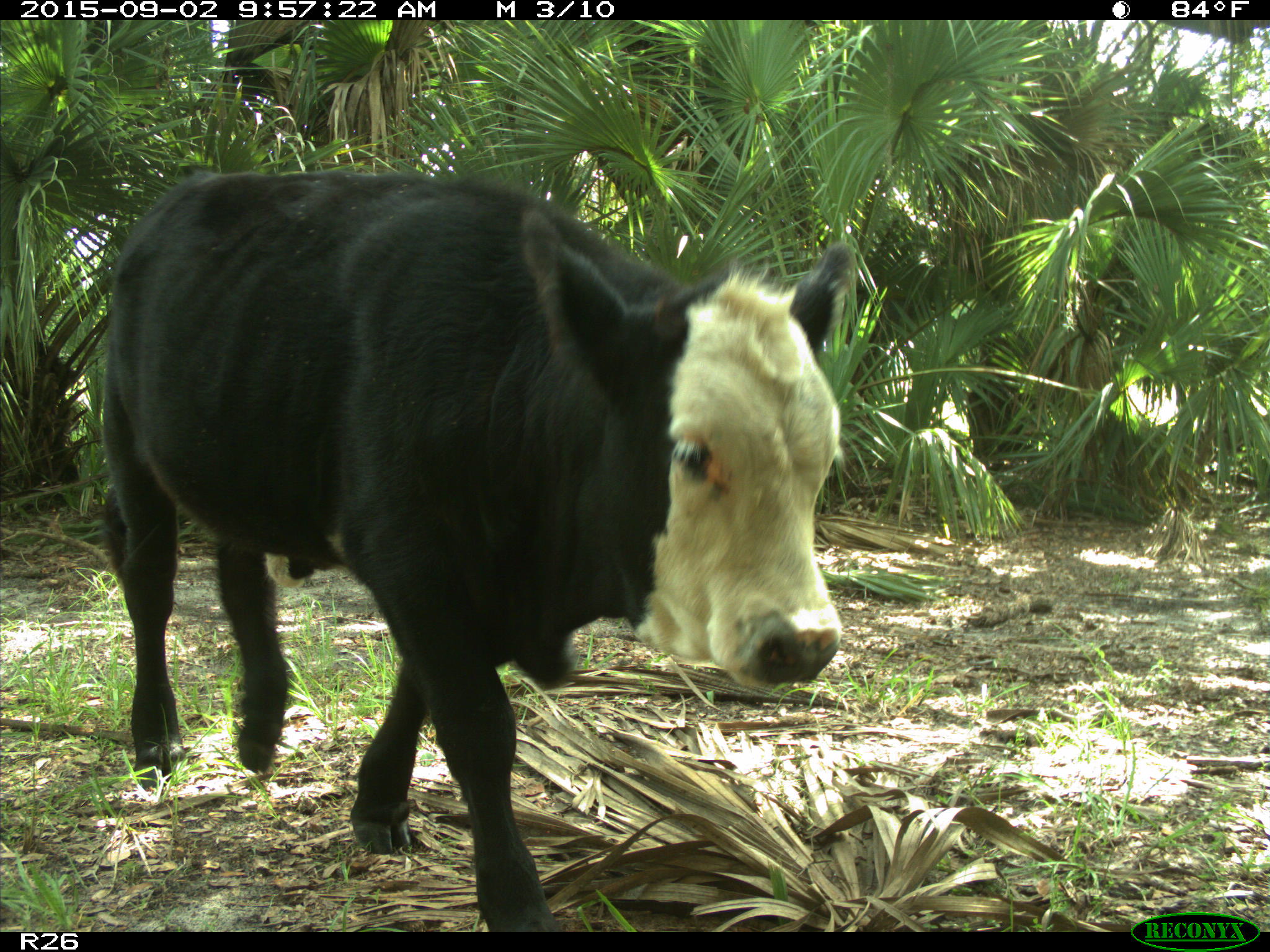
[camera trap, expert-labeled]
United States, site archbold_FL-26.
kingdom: Animalia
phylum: Chordata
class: Mammalia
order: Artiodactyla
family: Bovidae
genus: Bos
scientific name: Bos taurus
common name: domestic cow